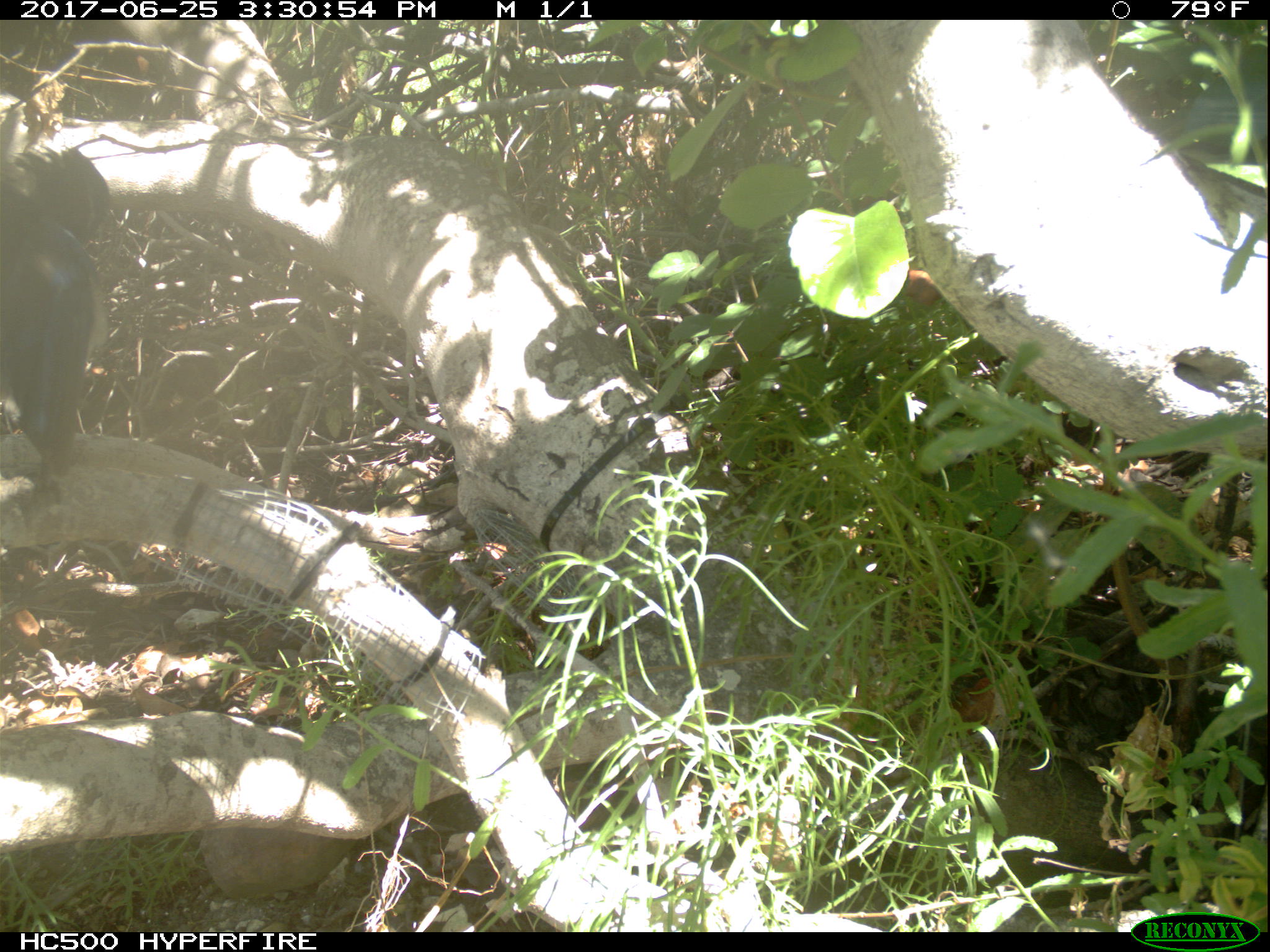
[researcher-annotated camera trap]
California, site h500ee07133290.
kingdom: Animalia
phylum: Chordata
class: Aves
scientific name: Aves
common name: bird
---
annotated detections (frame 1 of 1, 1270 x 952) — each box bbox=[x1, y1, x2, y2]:
bird: bbox=[0, 151, 113, 463]